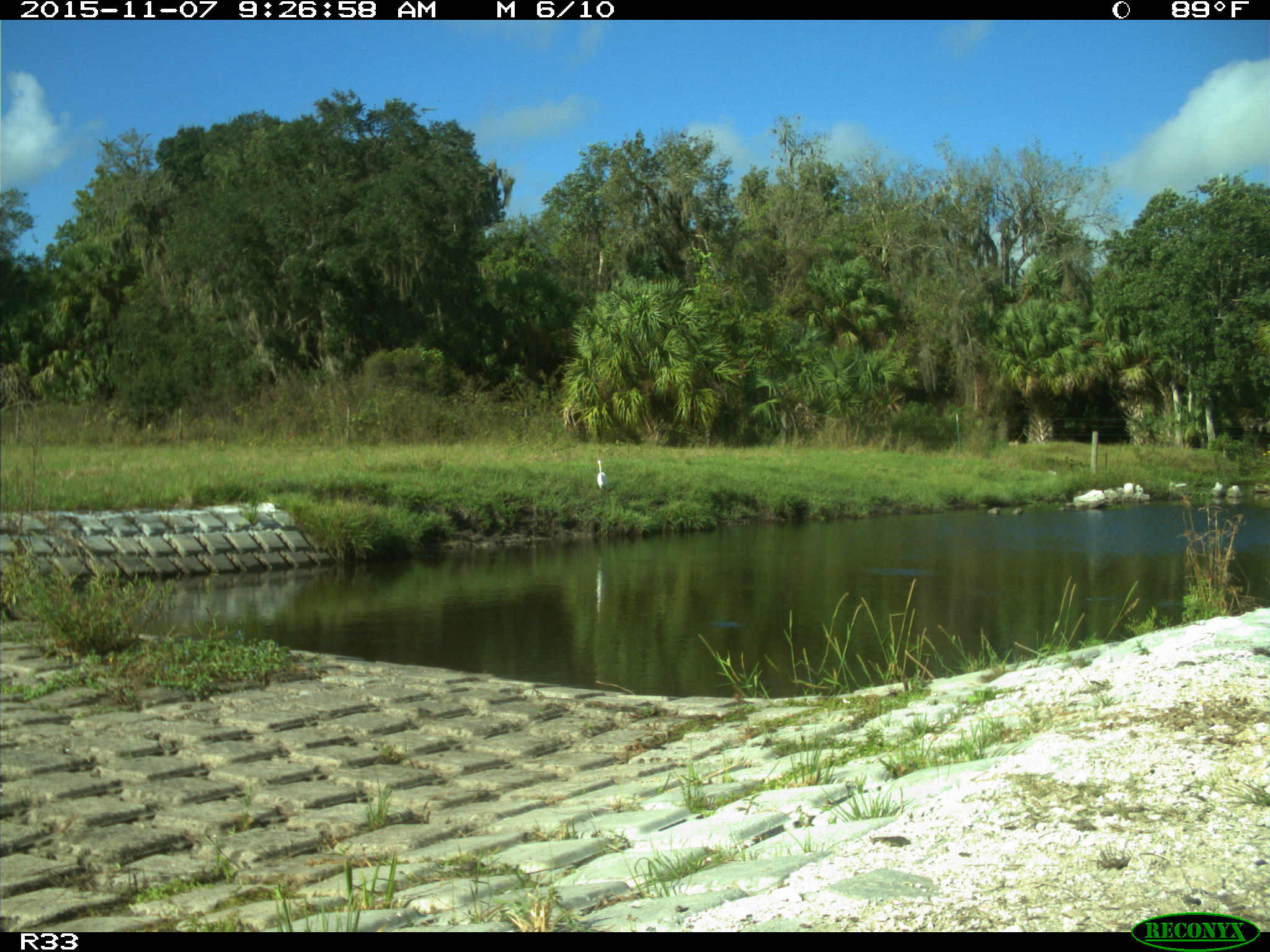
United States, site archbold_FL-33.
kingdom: Animalia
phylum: Chordata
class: Aves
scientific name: Aves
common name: birds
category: unidentified bird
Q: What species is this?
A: Unidentified bird (birds) (Aves).